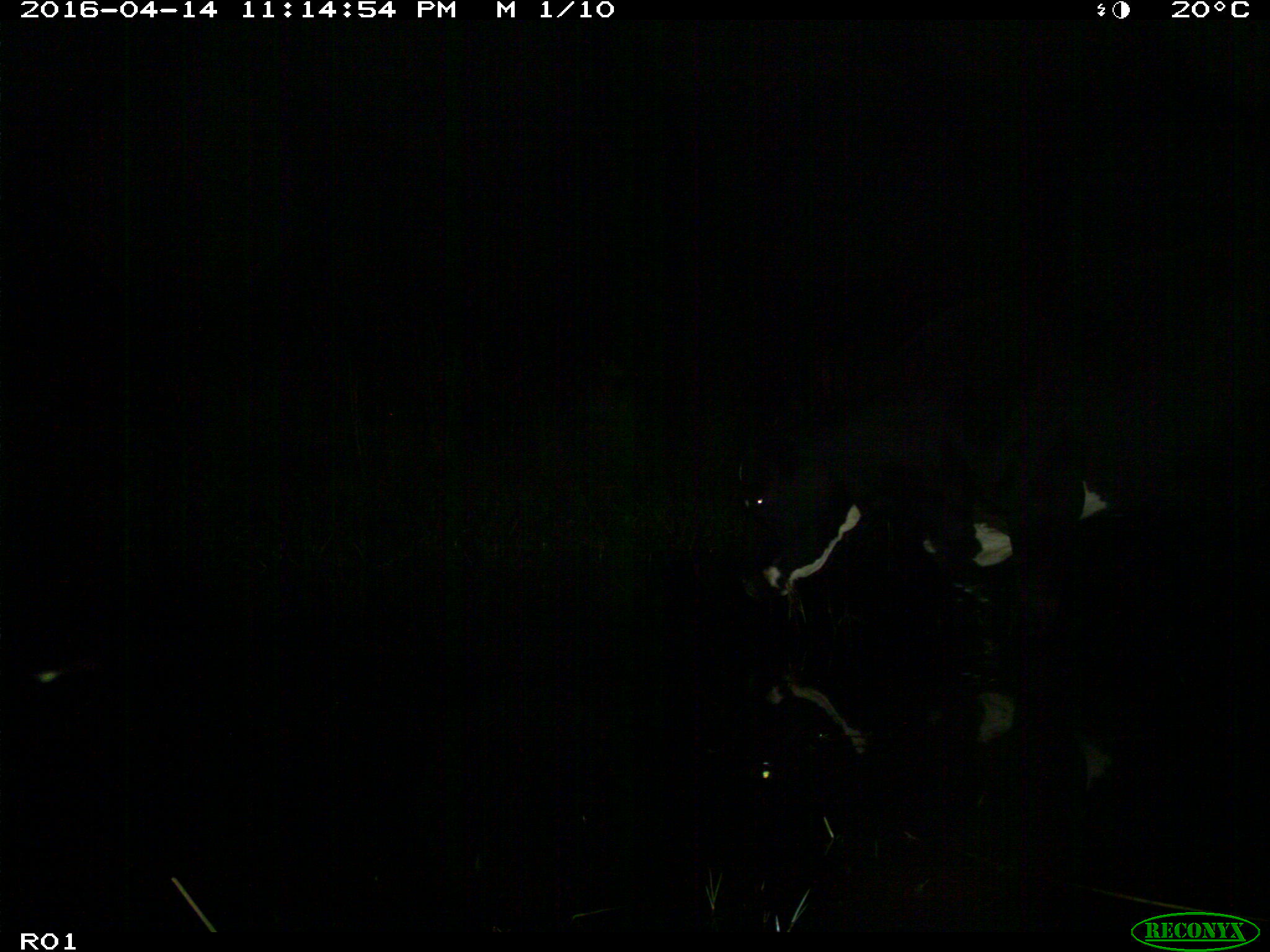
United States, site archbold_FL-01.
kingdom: Animalia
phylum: Chordata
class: Mammalia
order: Artiodactyla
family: Bovidae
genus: Bos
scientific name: Bos taurus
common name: domestic cow